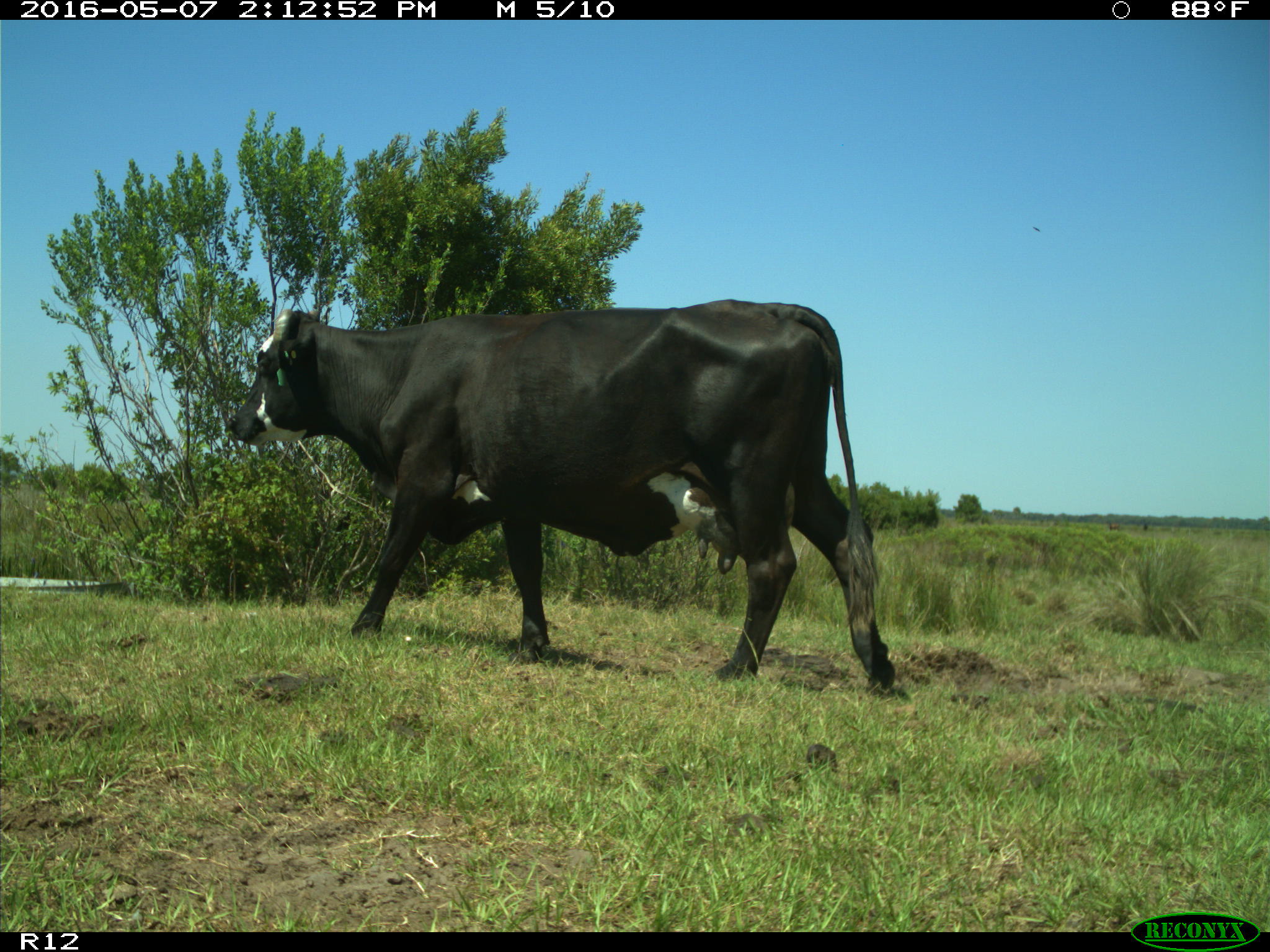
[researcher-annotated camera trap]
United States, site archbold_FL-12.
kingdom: Animalia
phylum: Chordata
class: Mammalia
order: Artiodactyla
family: Bovidae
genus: Bos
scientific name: Bos taurus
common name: domestic cow